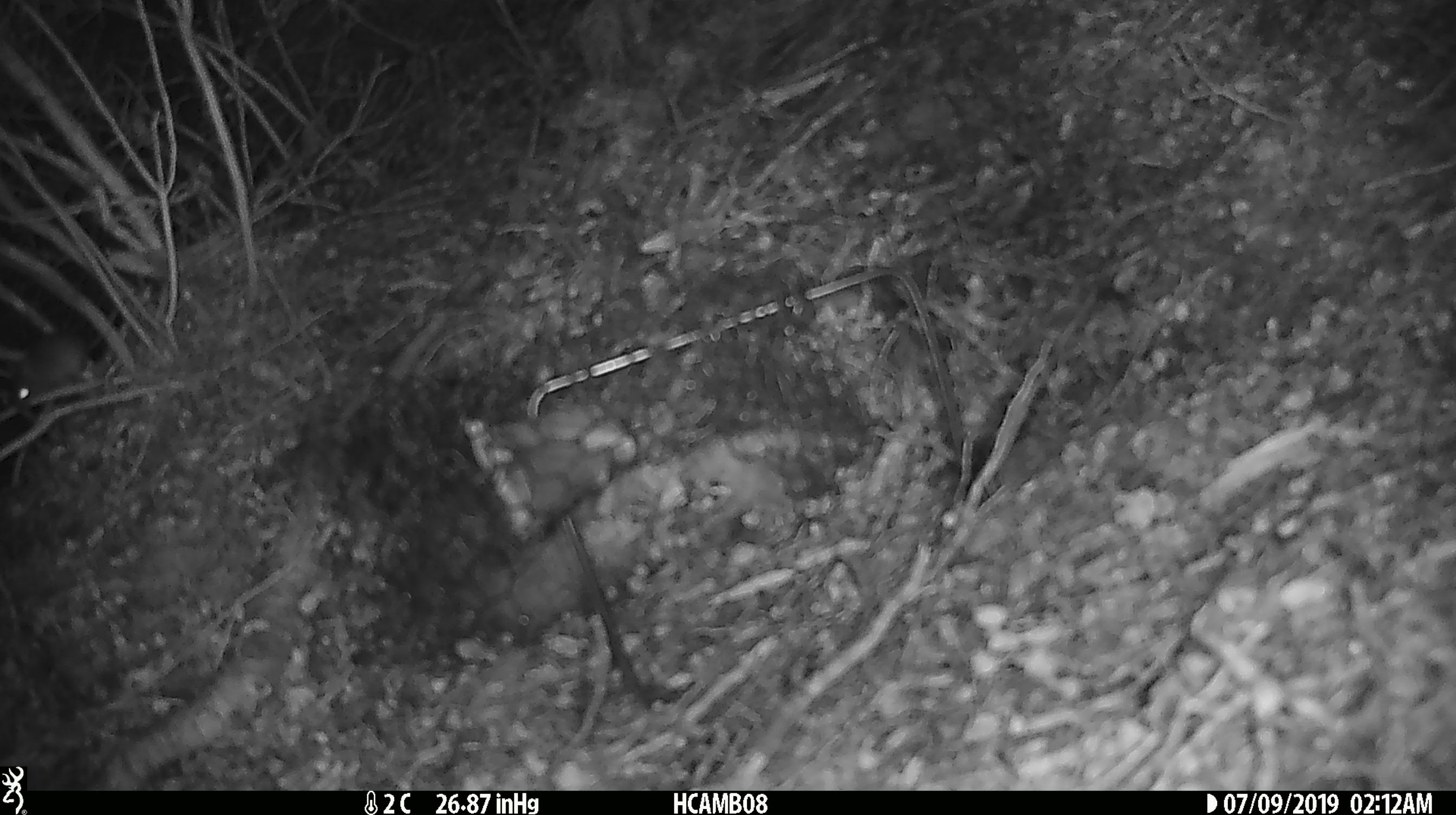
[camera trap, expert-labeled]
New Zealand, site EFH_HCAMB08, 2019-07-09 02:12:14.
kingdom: Animalia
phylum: Chordata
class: Mammalia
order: Rodentia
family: Muridae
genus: Mus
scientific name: Mus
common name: mouse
Mouse (Mus).